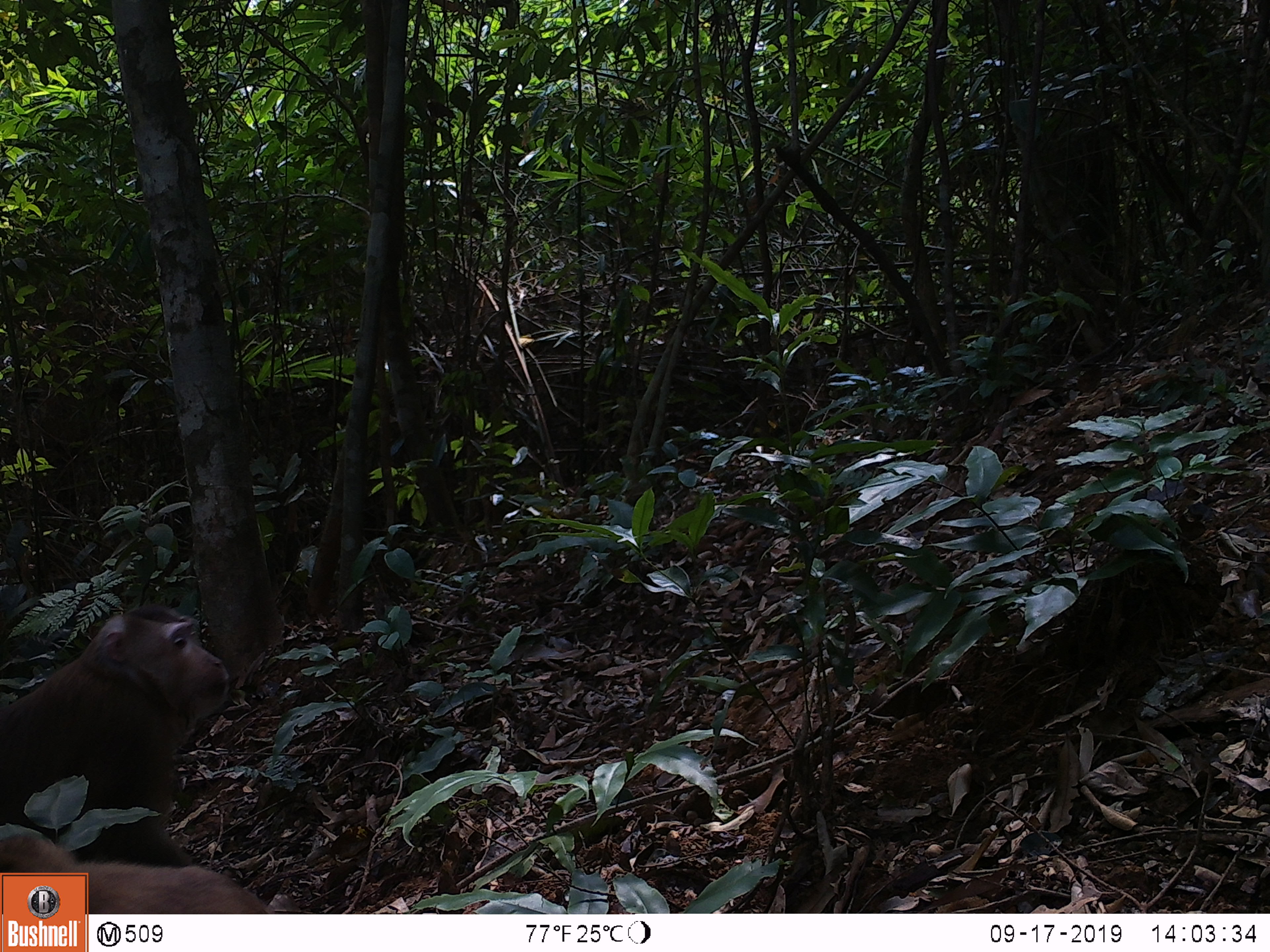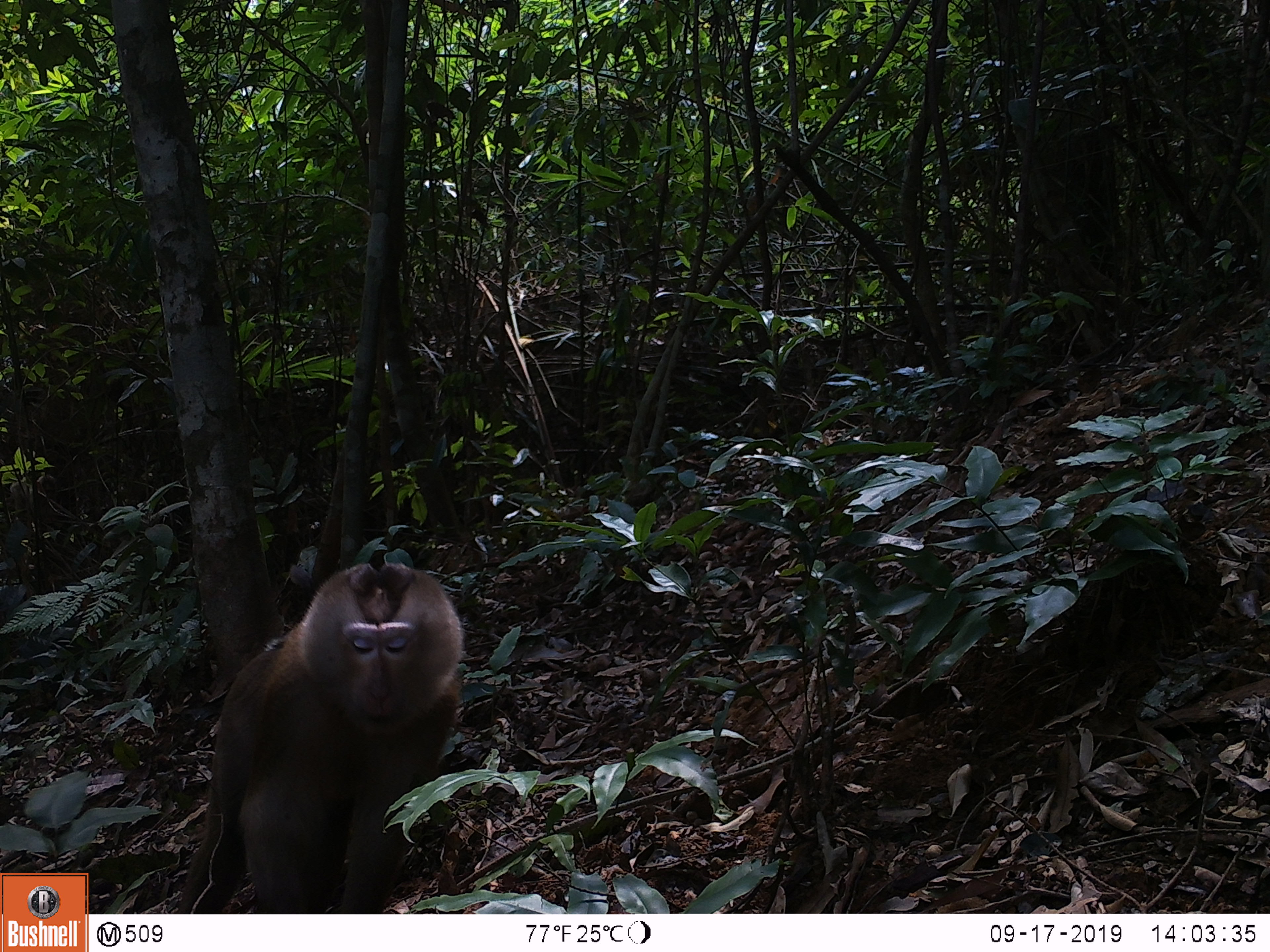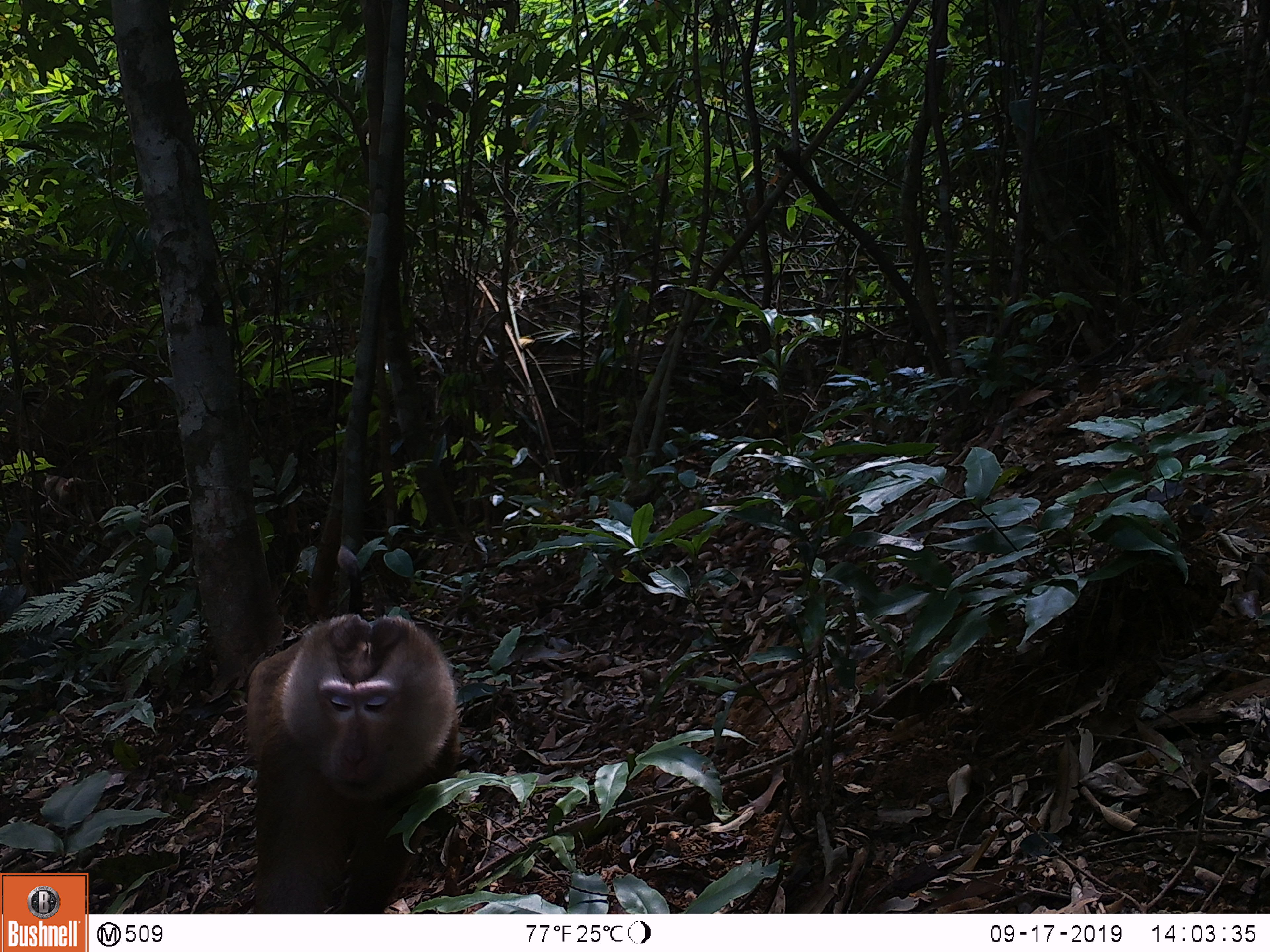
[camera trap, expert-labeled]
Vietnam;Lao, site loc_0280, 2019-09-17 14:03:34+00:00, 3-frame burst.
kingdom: Animalia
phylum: Chordata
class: Mammalia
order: Primates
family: Cercopithecidae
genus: Macaca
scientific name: Macaca nemestrina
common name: pig-tailed macaque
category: pig tailed macaque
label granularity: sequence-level